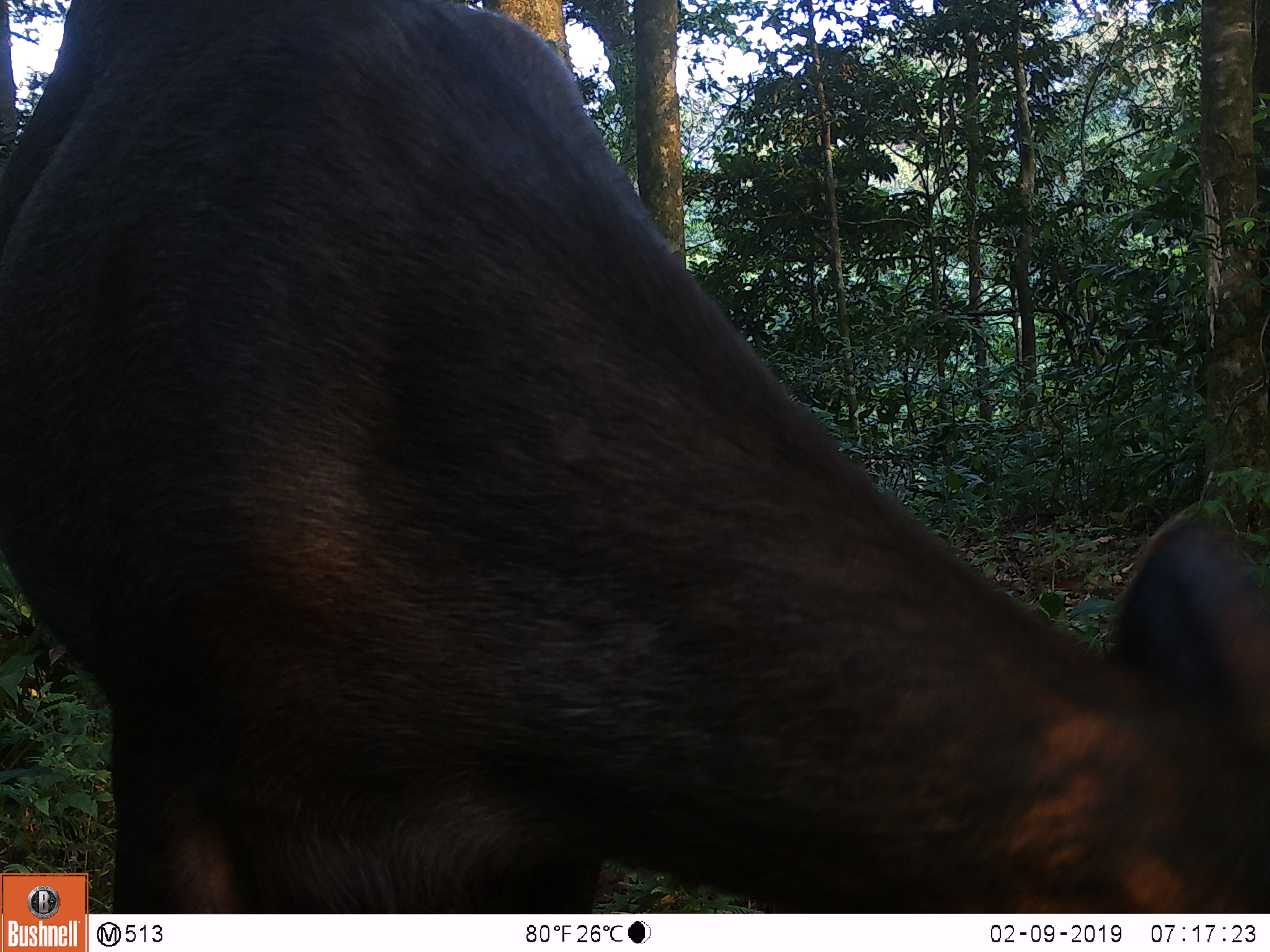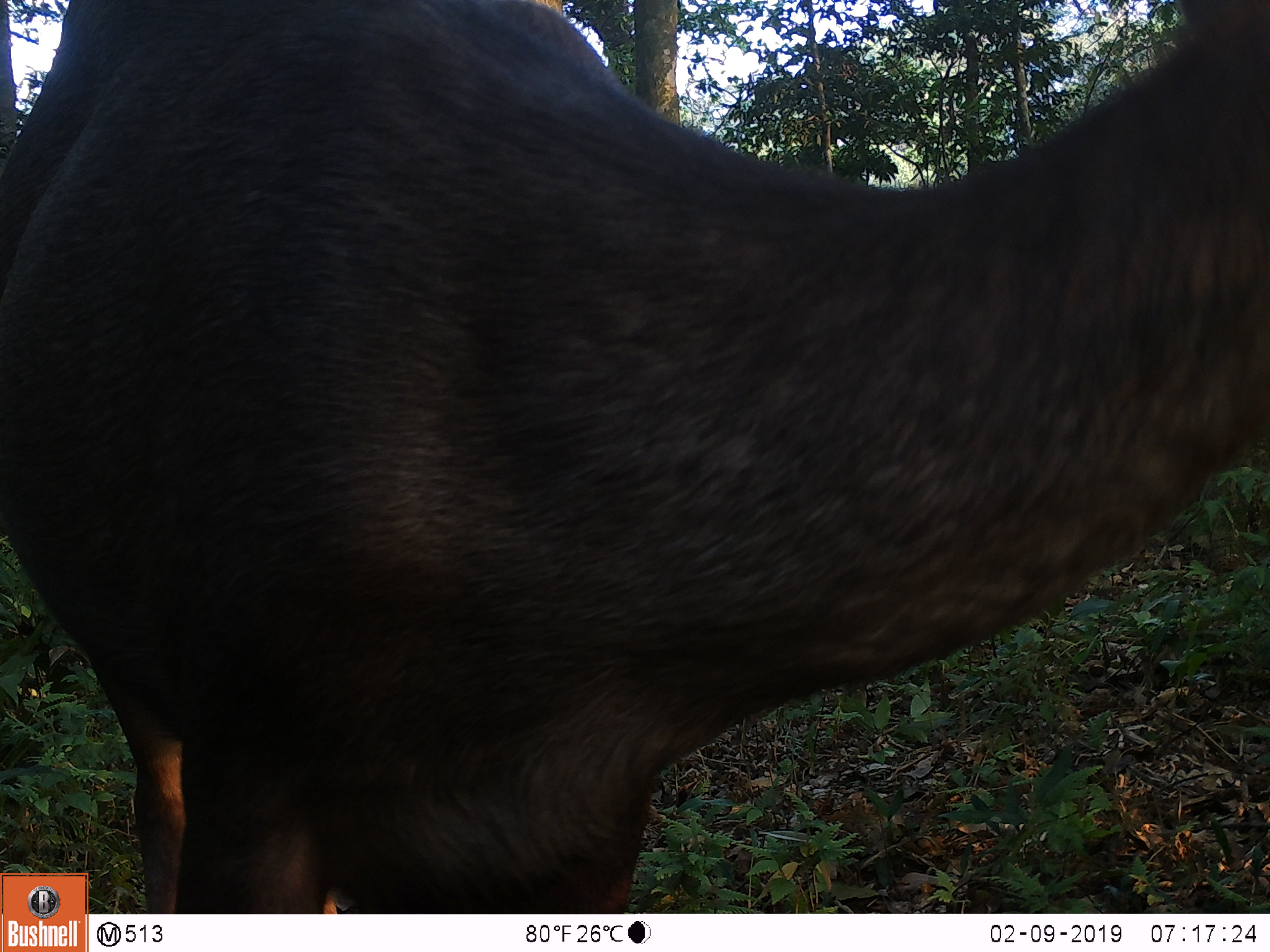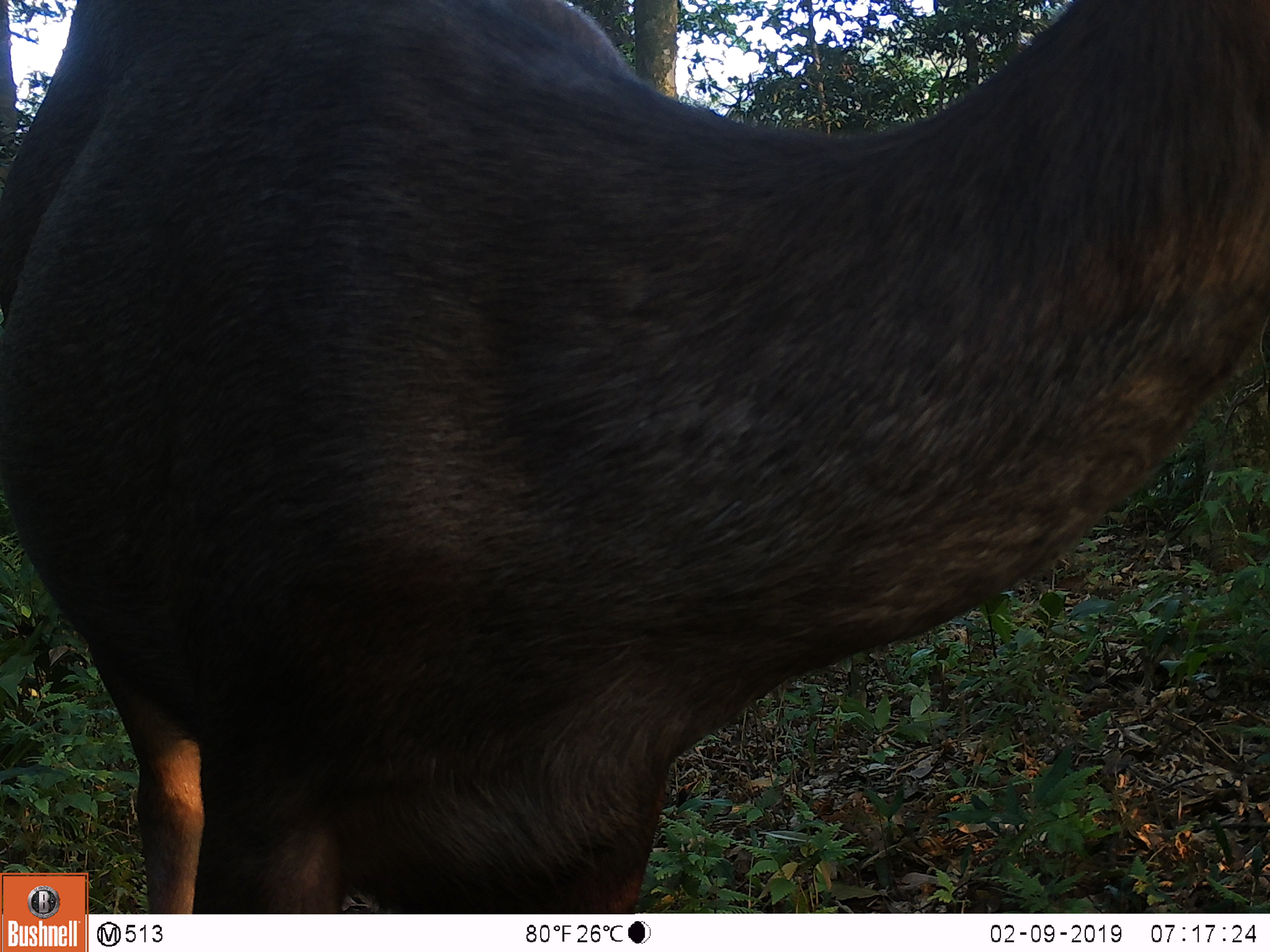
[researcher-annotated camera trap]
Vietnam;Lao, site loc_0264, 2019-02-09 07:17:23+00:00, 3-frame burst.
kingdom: Animalia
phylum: Chordata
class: Mammalia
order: Artiodactyla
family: Cervidae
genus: Rusa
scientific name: Rusa unicolor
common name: sambar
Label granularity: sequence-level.